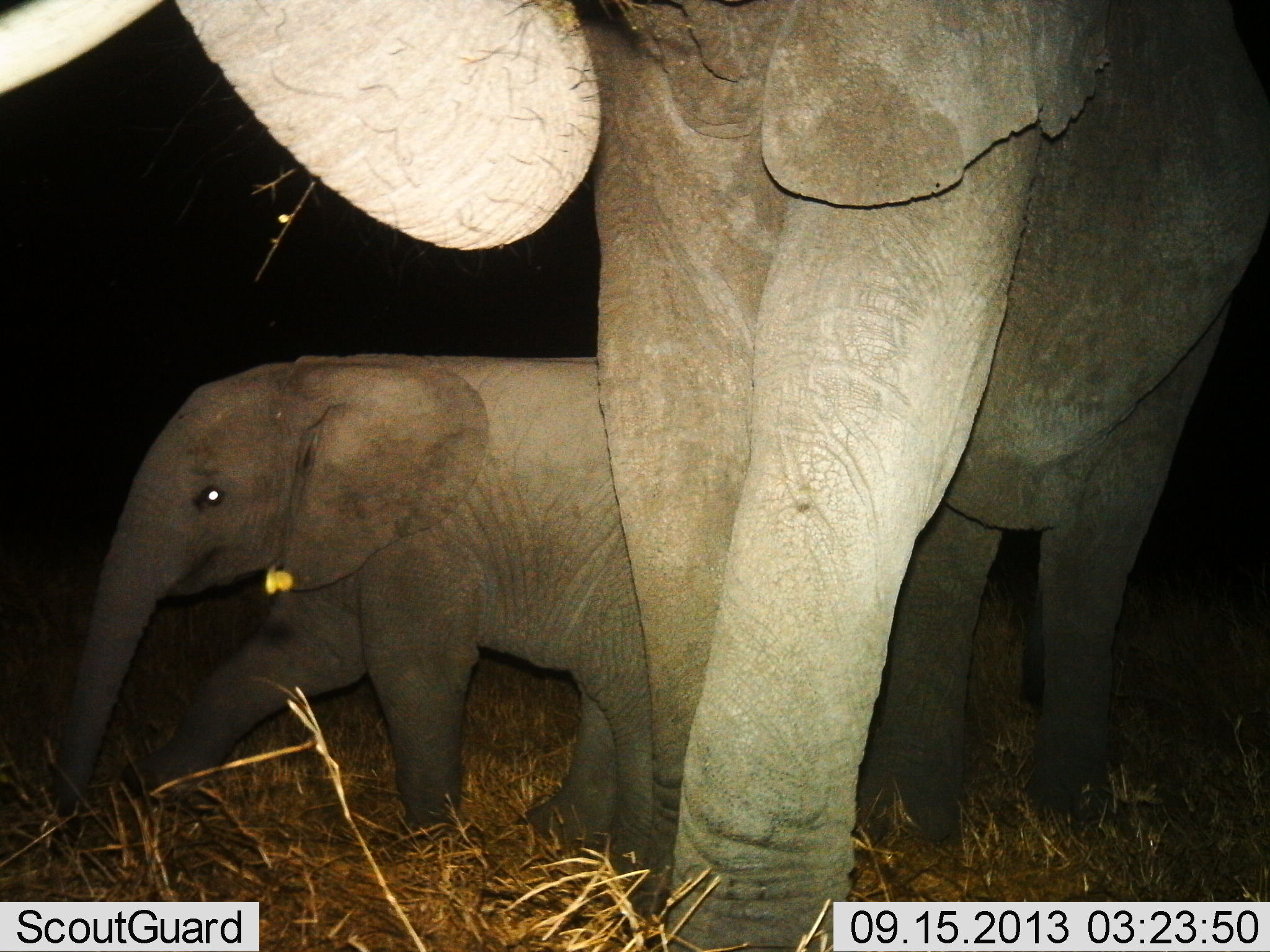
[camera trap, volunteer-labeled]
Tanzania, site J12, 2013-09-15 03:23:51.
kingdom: Animalia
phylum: Chordata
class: Mammalia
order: Proboscidea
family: Elephantidae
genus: Loxodonta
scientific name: Loxodonta africana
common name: african bush elephant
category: elephant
Elephant (african bush elephant) (Loxodonta africana), count 2. Behavior (volunteer vote fractions): standing 60%, resting 0%, moving 50%, interacting 10%. Young present (vote fraction): 90%. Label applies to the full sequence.